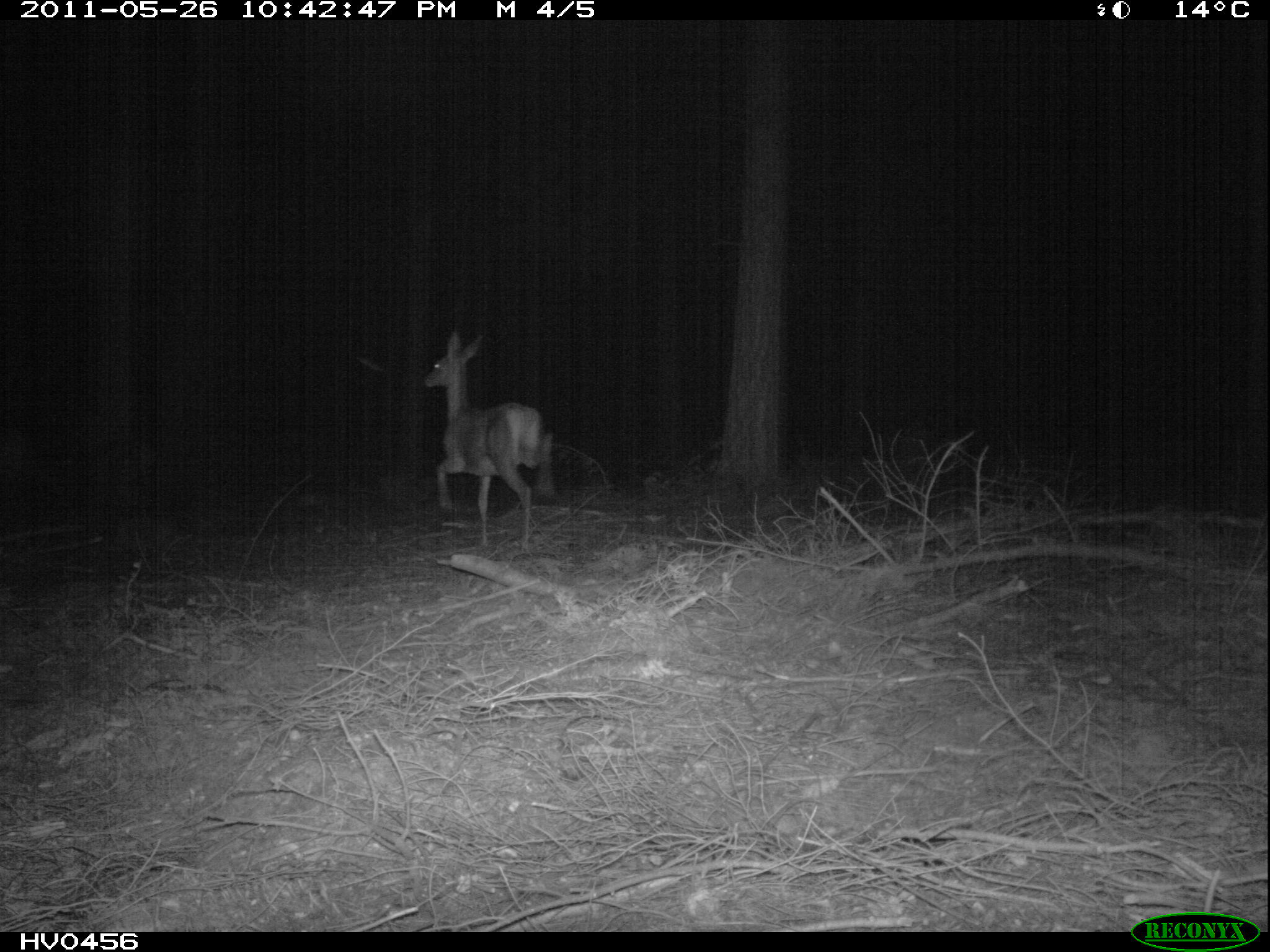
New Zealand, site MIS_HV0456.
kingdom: Animalia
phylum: Chordata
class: Mammalia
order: Artiodactyla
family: Cervidae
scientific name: Cervidae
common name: deer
Deer (Cervidae).